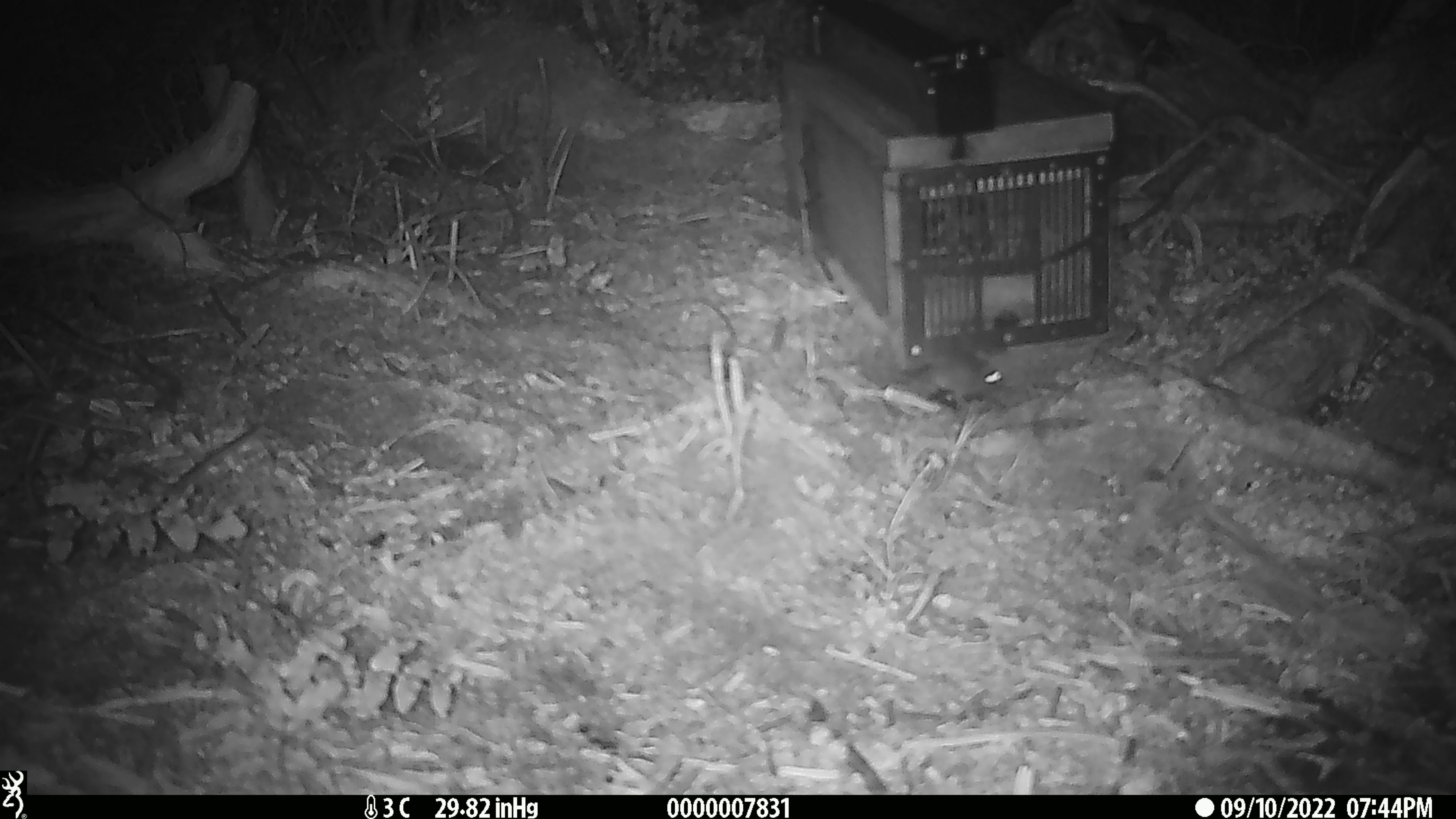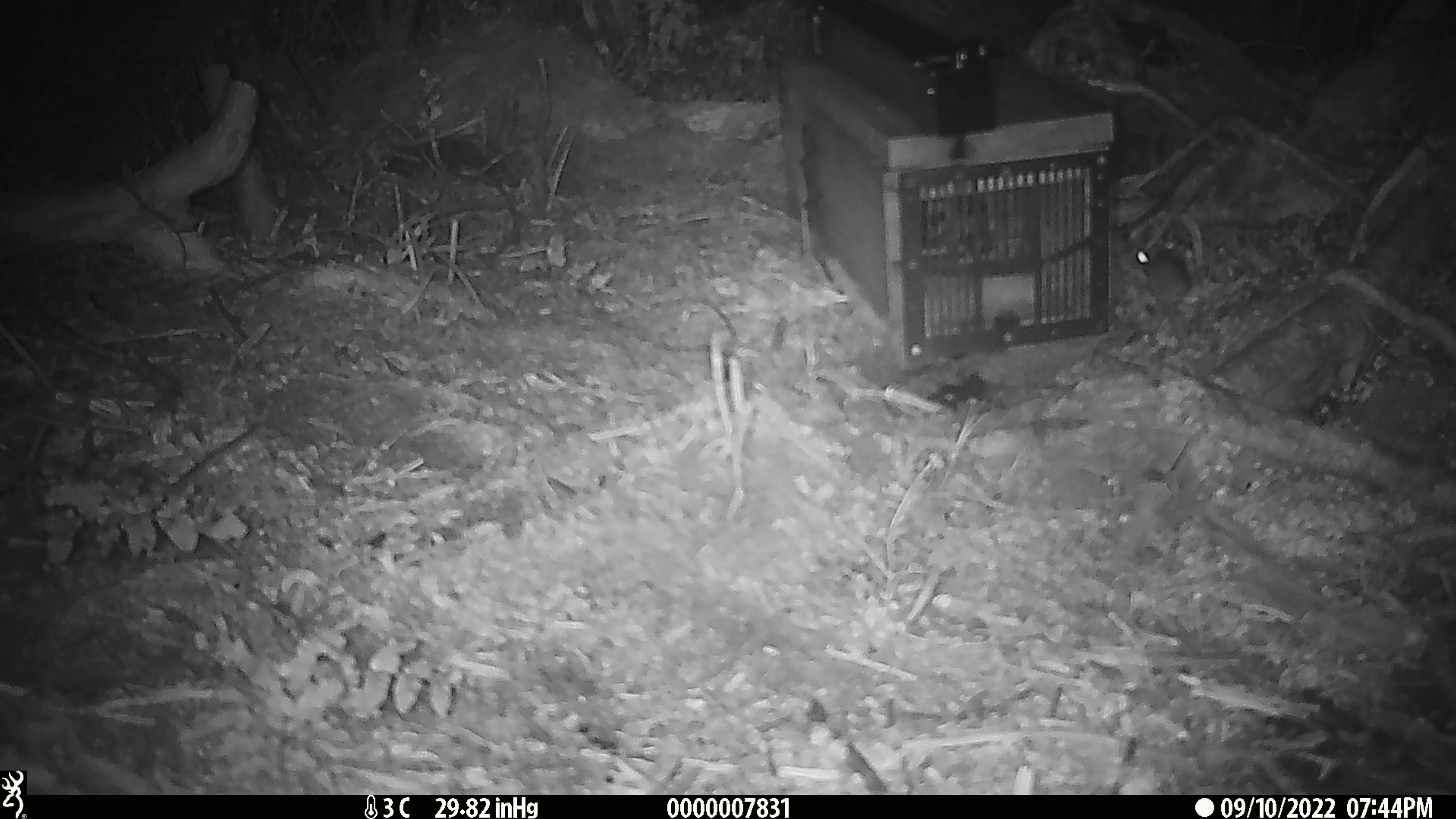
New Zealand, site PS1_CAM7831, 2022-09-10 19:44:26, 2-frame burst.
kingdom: Animalia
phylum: Chordata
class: Mammalia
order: Rodentia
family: Muridae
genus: Mus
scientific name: Mus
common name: mouse